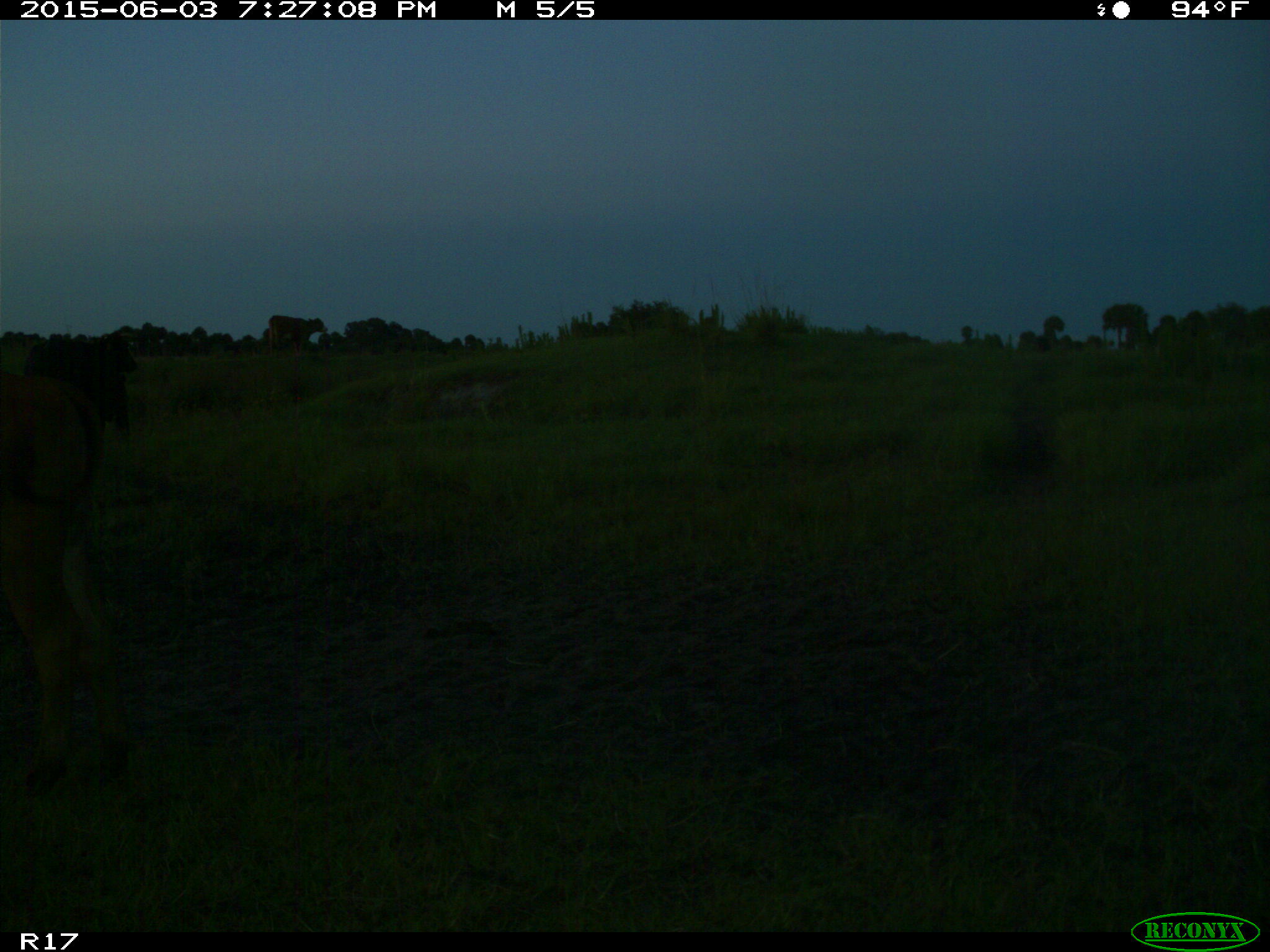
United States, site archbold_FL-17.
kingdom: Animalia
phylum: Chordata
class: Mammalia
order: Artiodactyla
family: Bovidae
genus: Bos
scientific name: Bos taurus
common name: domestic cow